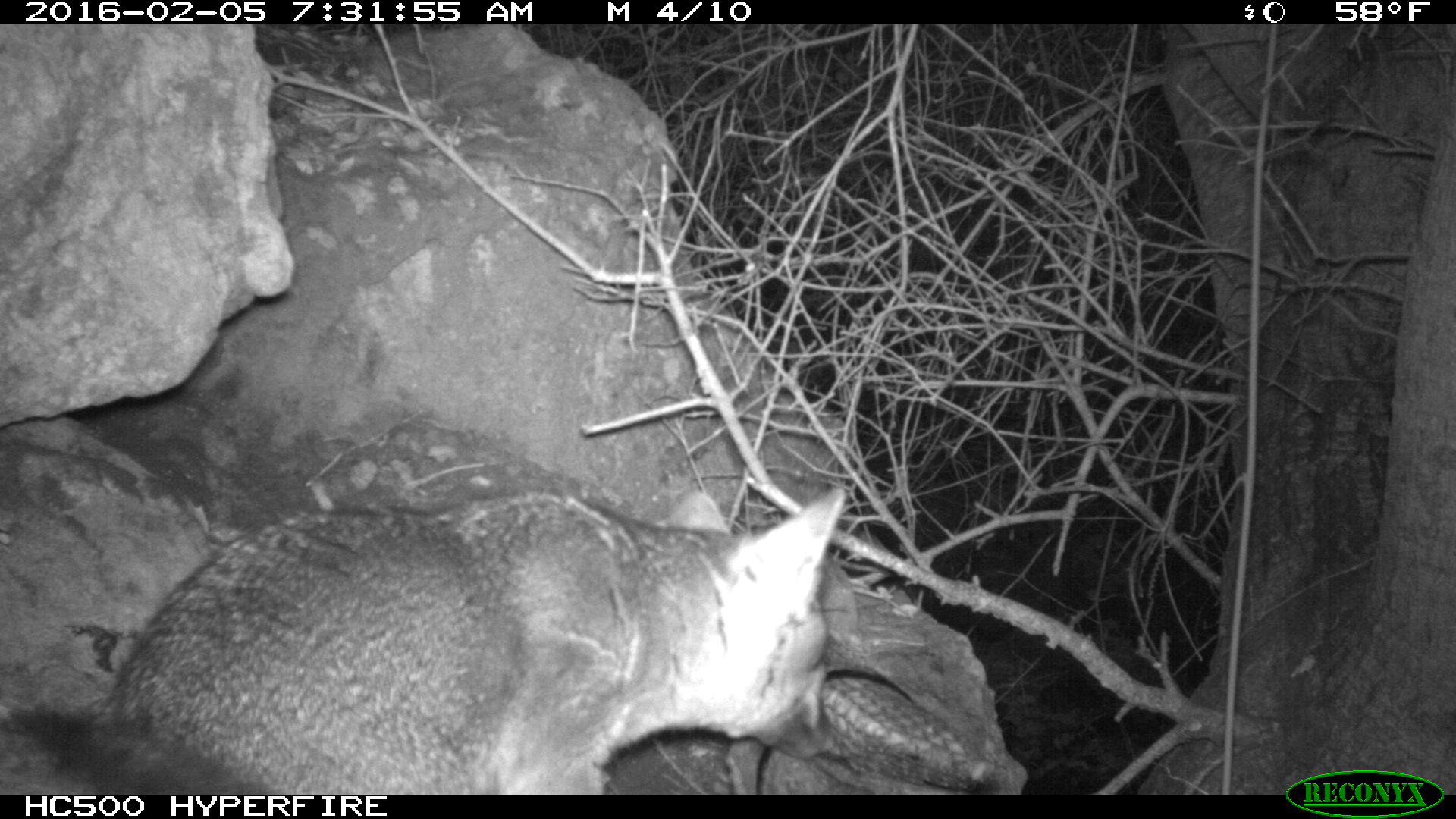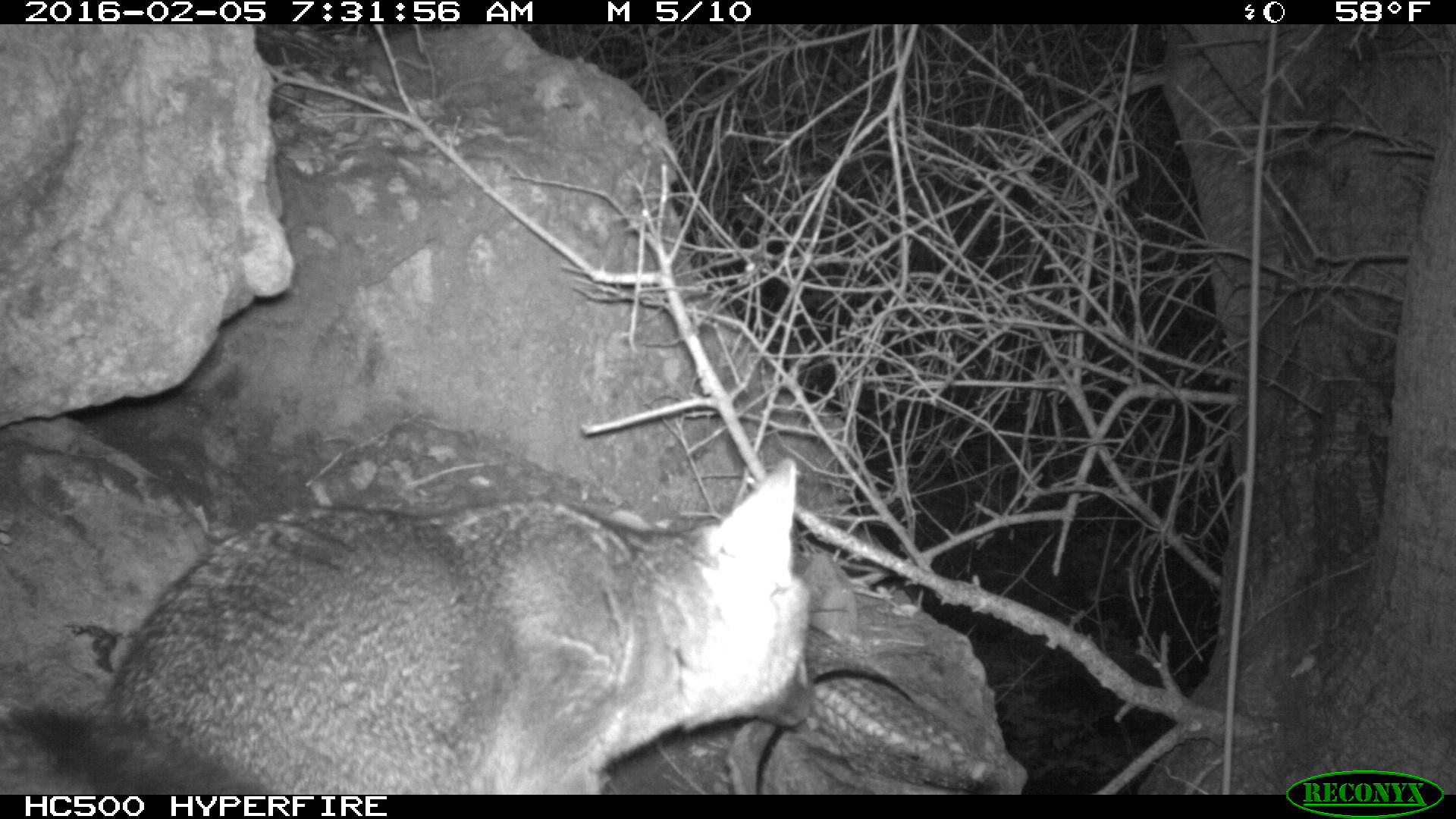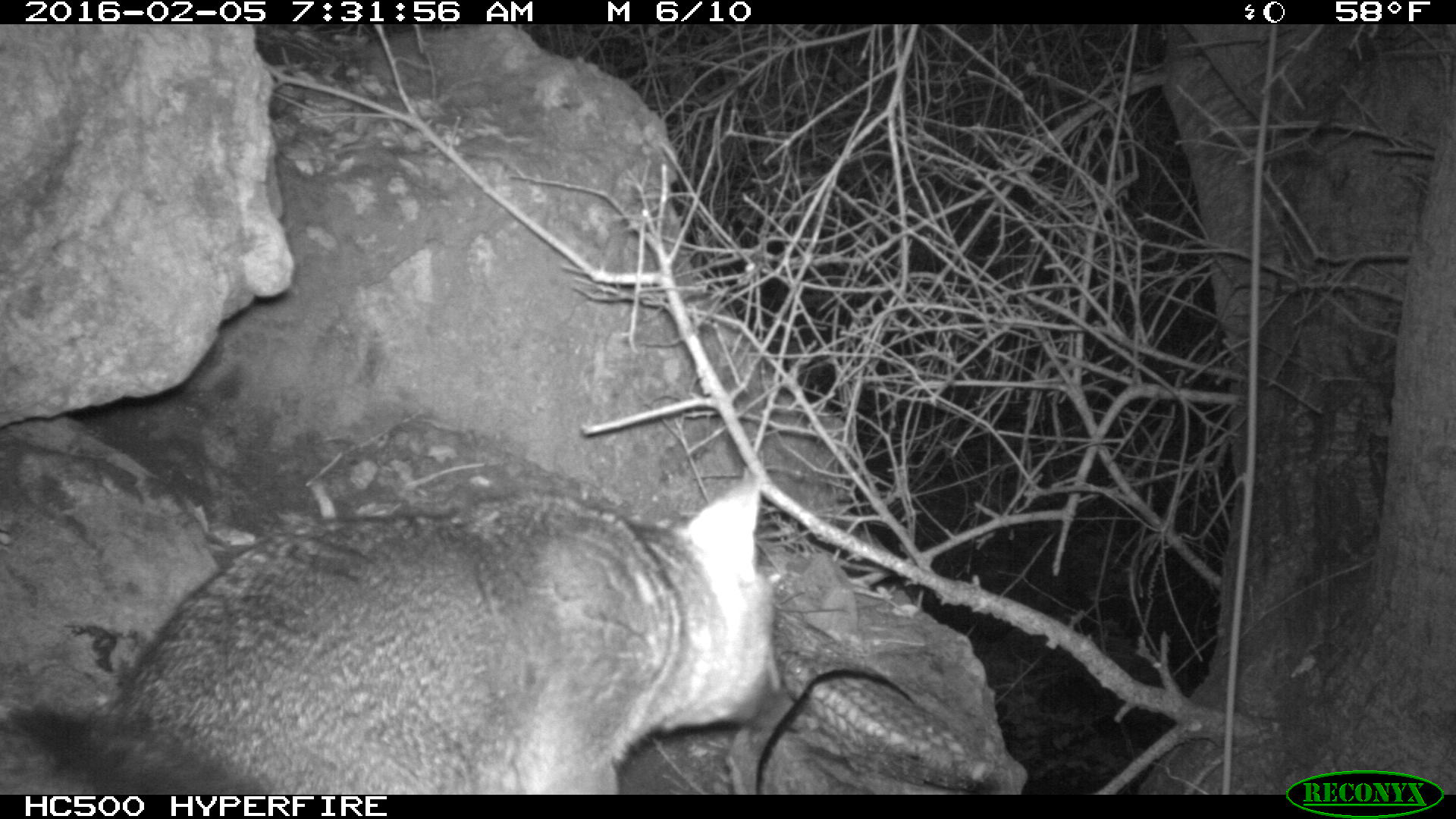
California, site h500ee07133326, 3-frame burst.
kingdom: Animalia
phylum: Chordata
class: Mammalia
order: Carnivora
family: Canidae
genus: Urocyon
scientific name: Urocyon littoralis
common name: island fox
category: fox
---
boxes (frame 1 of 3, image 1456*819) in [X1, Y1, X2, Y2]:
fox: [0, 485, 843, 794]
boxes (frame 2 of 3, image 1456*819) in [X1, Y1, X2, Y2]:
fox: [0, 459, 817, 793]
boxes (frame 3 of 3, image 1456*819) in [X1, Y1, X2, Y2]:
fox: [0, 471, 794, 794]